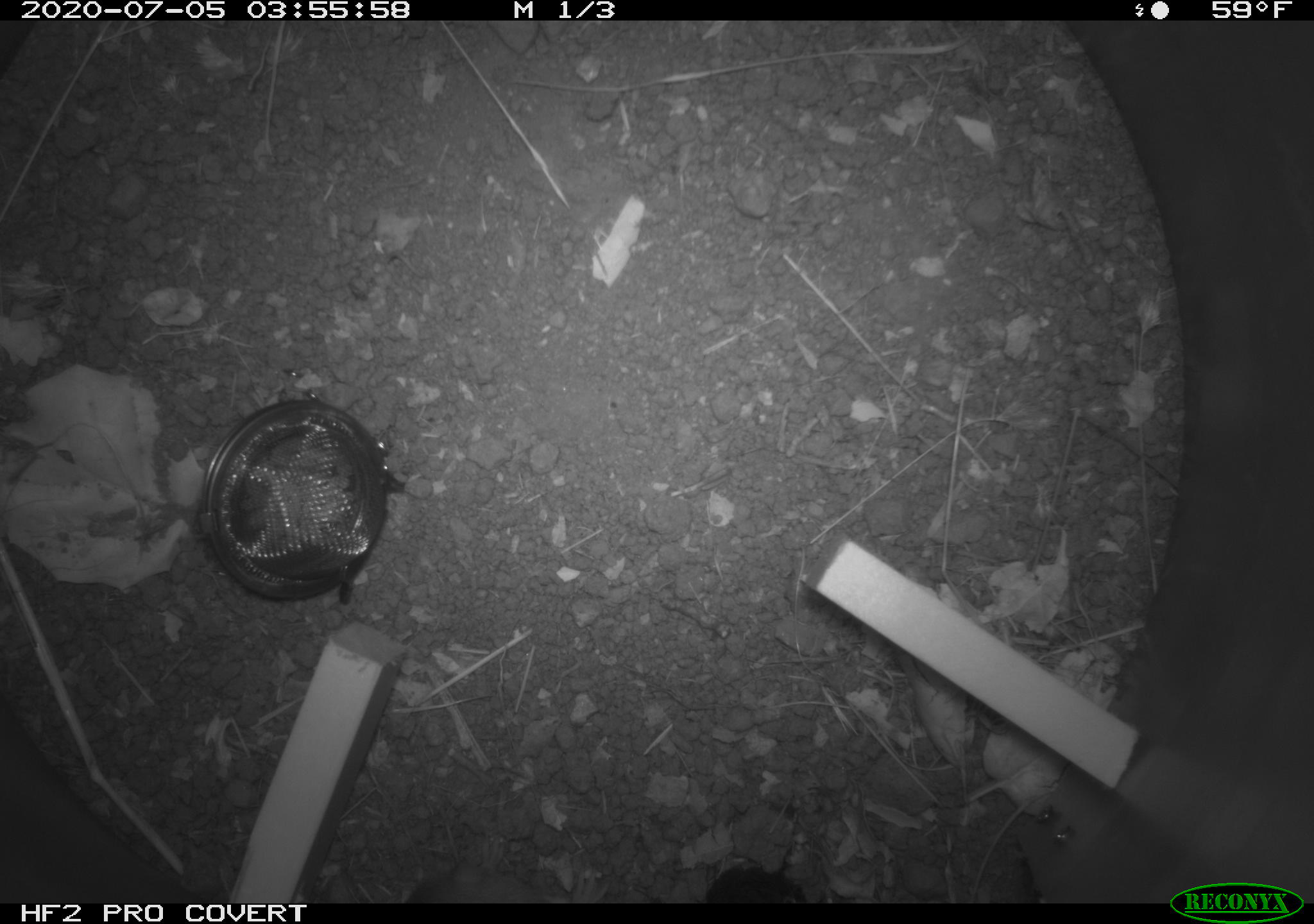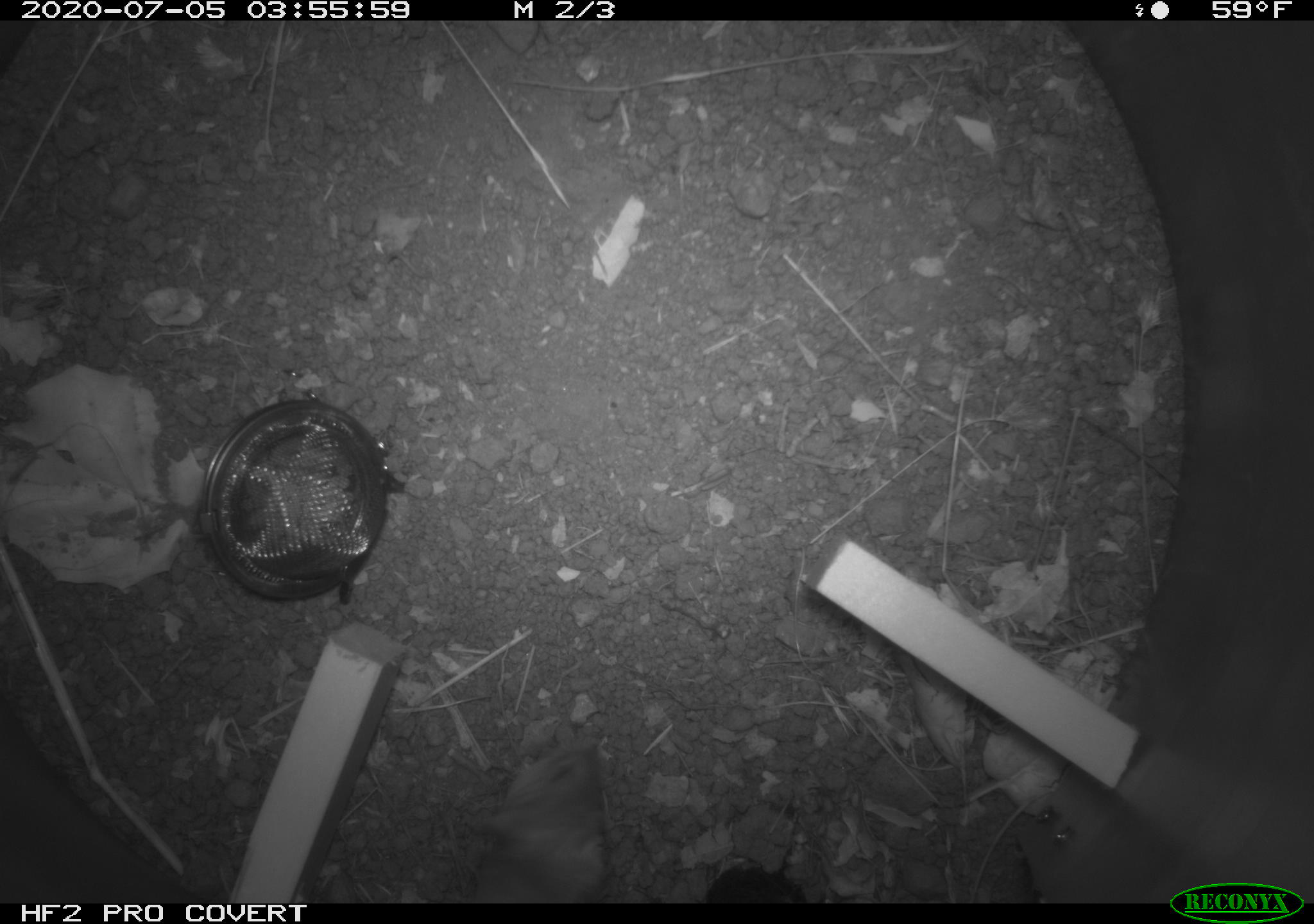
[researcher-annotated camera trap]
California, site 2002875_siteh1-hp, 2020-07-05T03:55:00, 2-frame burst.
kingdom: Animalia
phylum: Chordata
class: Mammalia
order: Rodentia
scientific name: Rodentia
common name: rodent